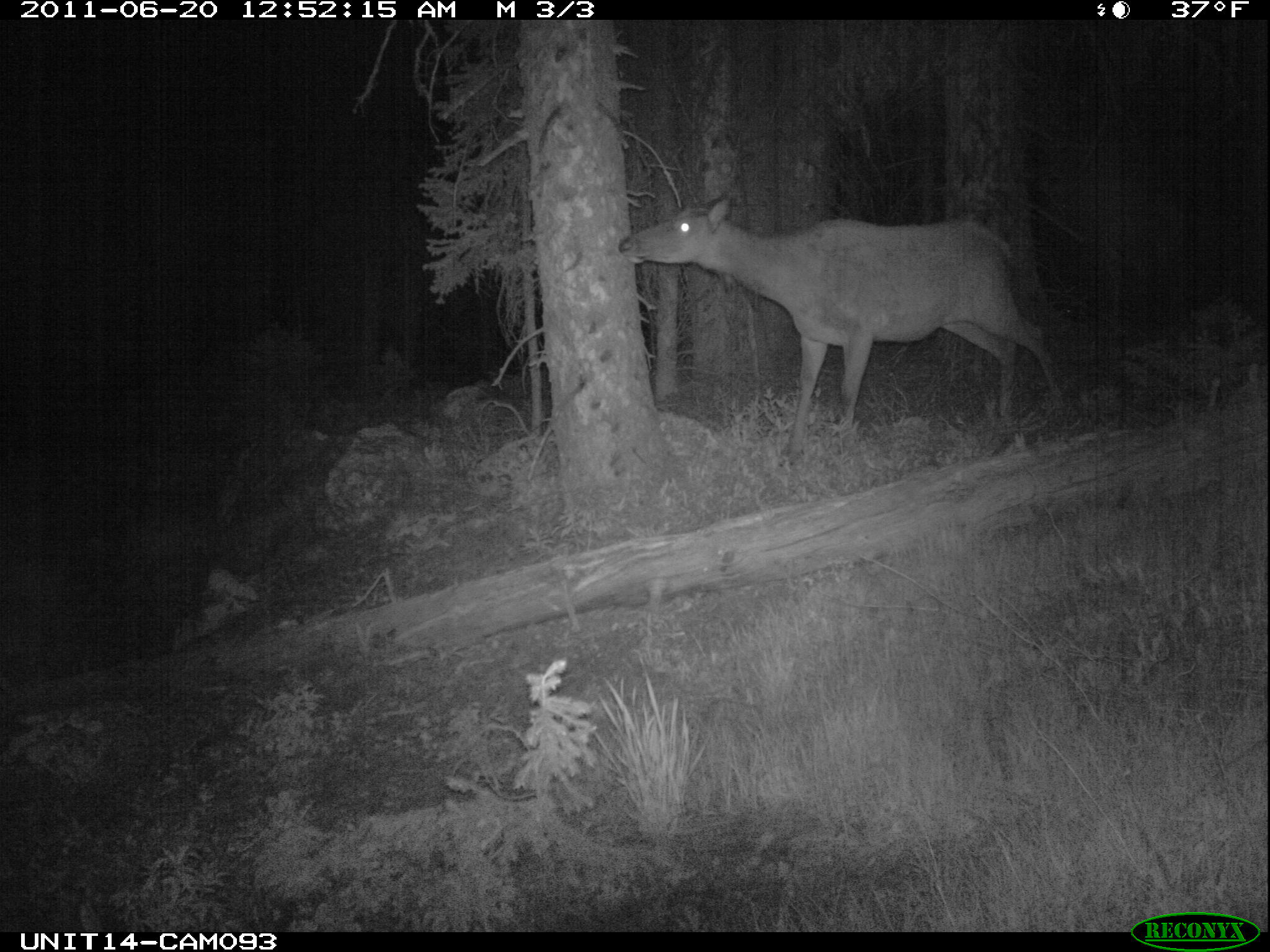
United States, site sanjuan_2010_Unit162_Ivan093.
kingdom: Animalia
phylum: Chordata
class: Mammalia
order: Artiodactyla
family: Cervidae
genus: Cervus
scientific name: Cervus elaphus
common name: red deer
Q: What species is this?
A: Cervus elaphus (red deer).